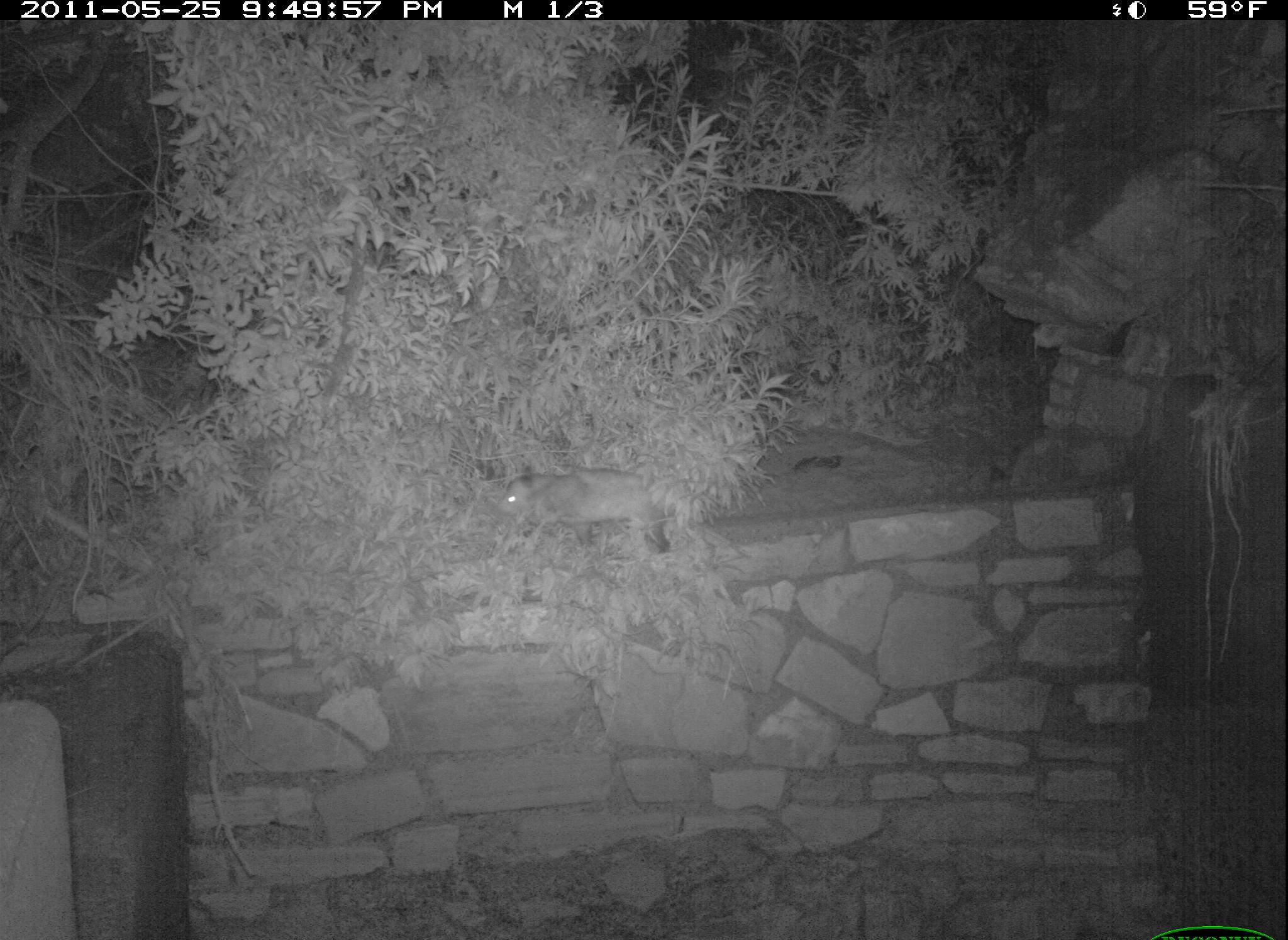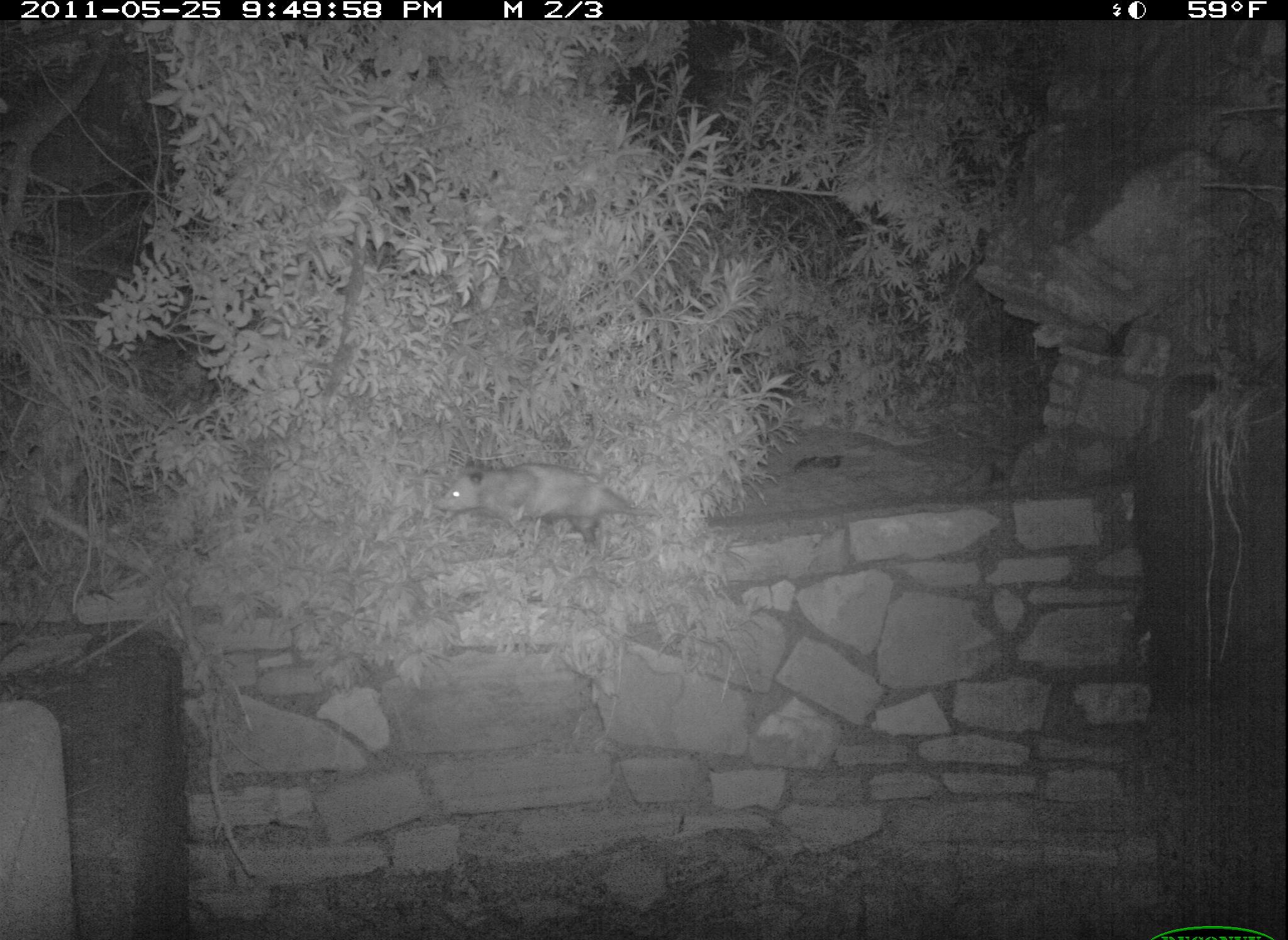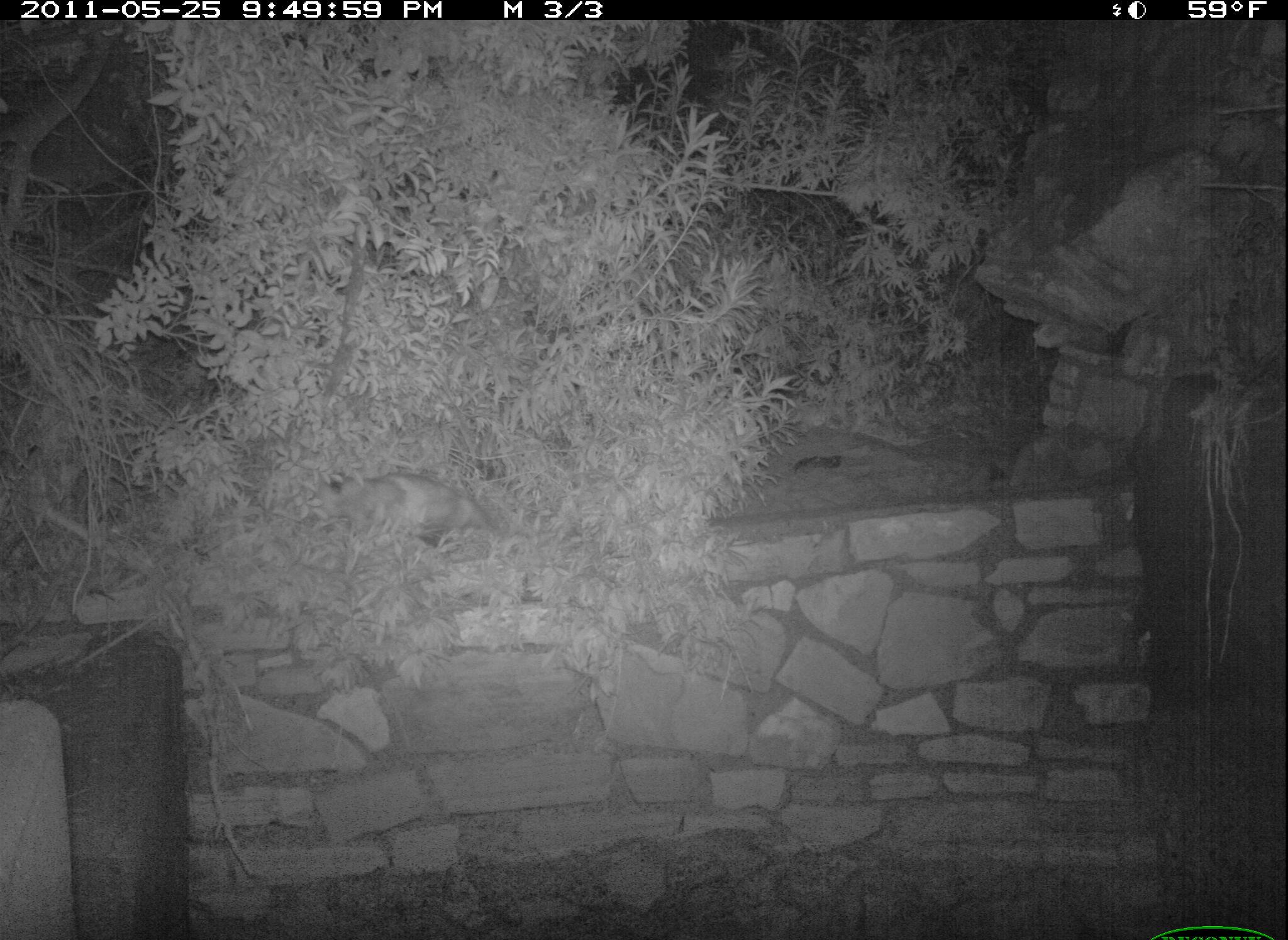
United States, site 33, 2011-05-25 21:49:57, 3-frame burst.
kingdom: Animalia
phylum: Chordata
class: Mammalia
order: Didelphimorphia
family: Didelphidae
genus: Didelphis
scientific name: Didelphis virginiana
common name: virginia opossum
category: opossum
Opossum (virginia opossum) (Didelphis virginiana).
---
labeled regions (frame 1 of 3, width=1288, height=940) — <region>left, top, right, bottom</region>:
opossum: <region>485, 443, 704, 562</region>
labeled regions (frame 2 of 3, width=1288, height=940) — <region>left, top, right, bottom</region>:
opossum: <region>438, 461, 668, 567</region>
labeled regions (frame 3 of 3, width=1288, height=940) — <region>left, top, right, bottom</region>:
opossum: <region>314, 451, 506, 559</region>